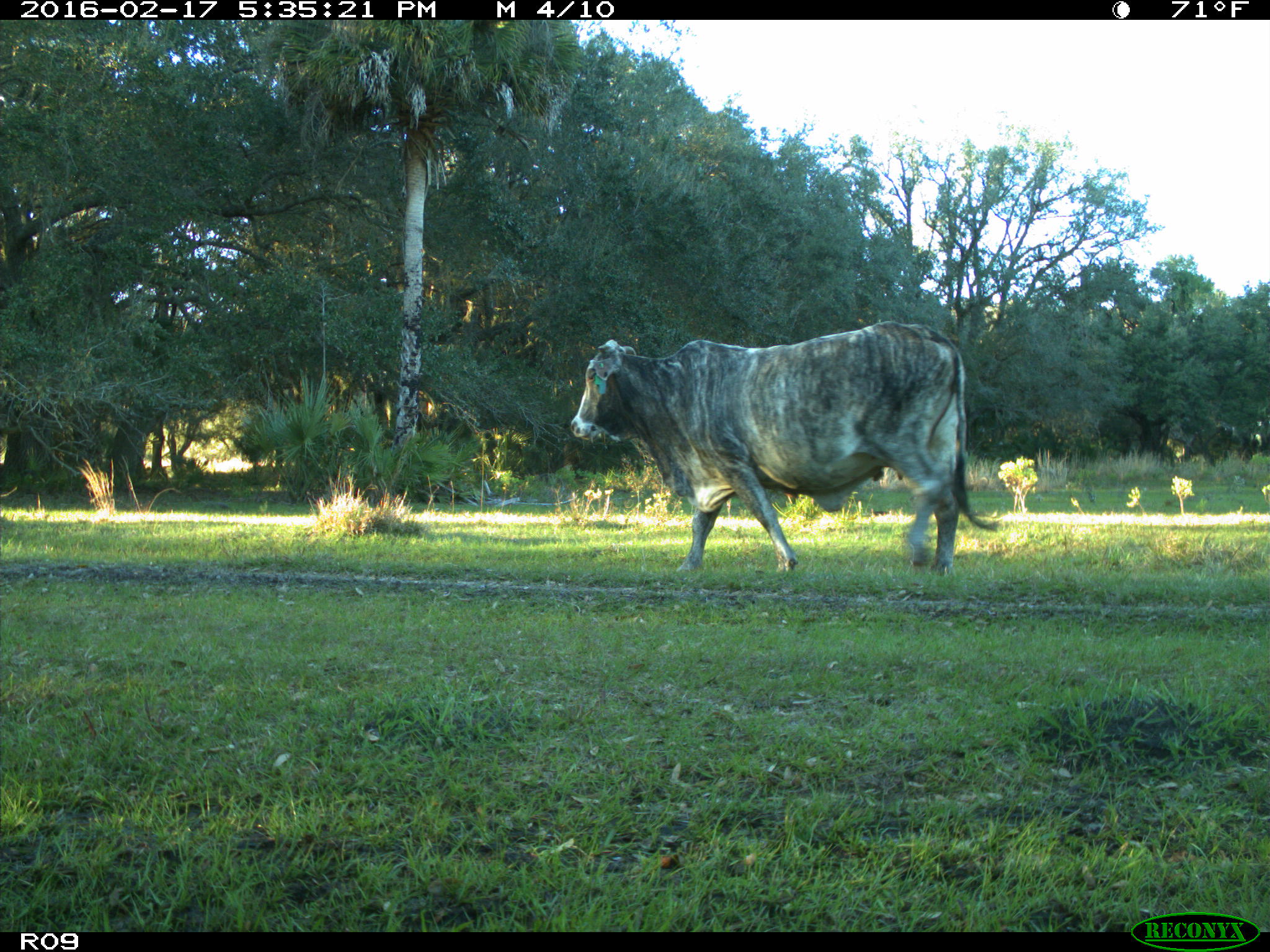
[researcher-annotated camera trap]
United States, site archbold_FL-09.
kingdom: Animalia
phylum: Chordata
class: Mammalia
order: Artiodactyla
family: Bovidae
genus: Bos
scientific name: Bos taurus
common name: domestic cow